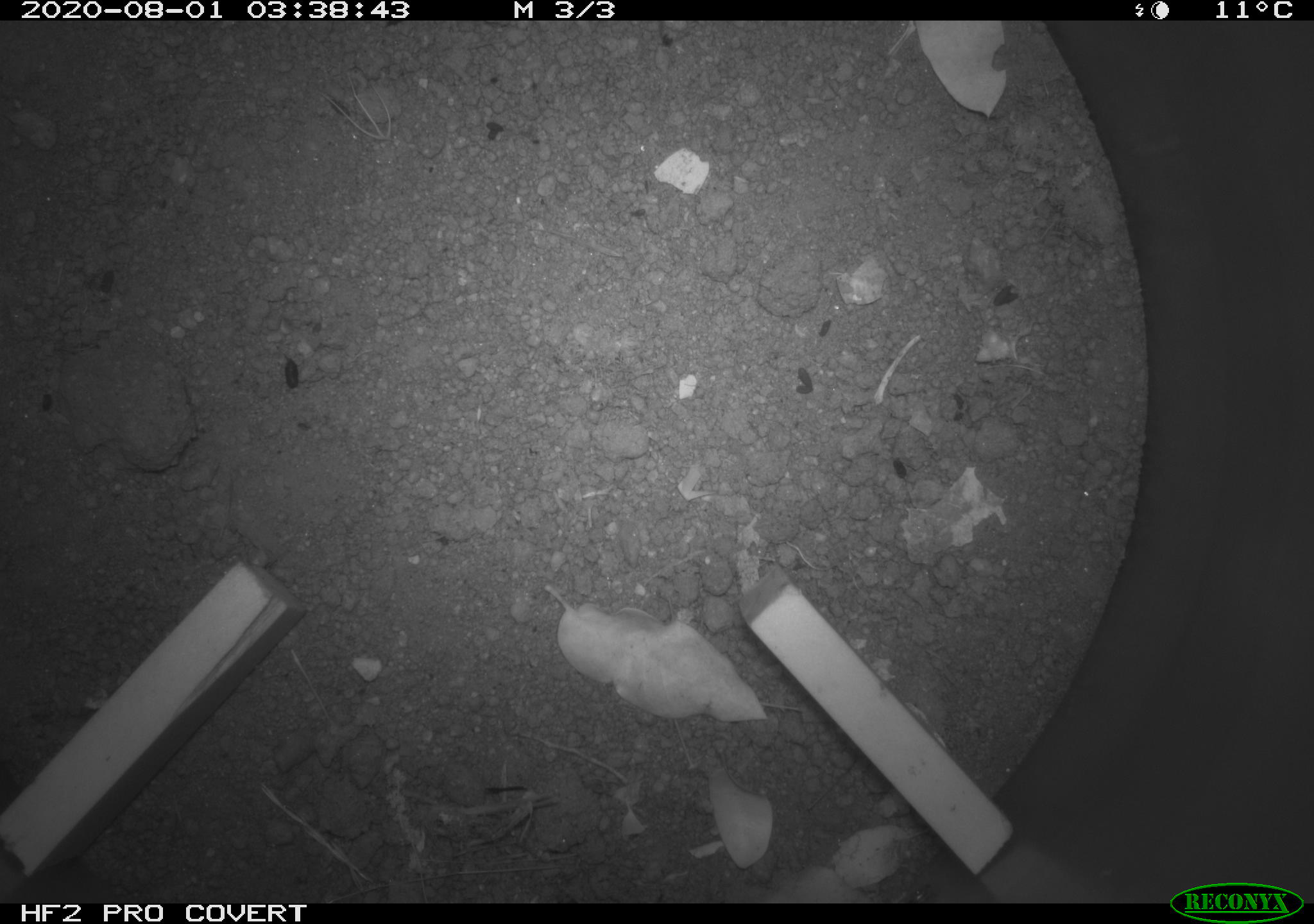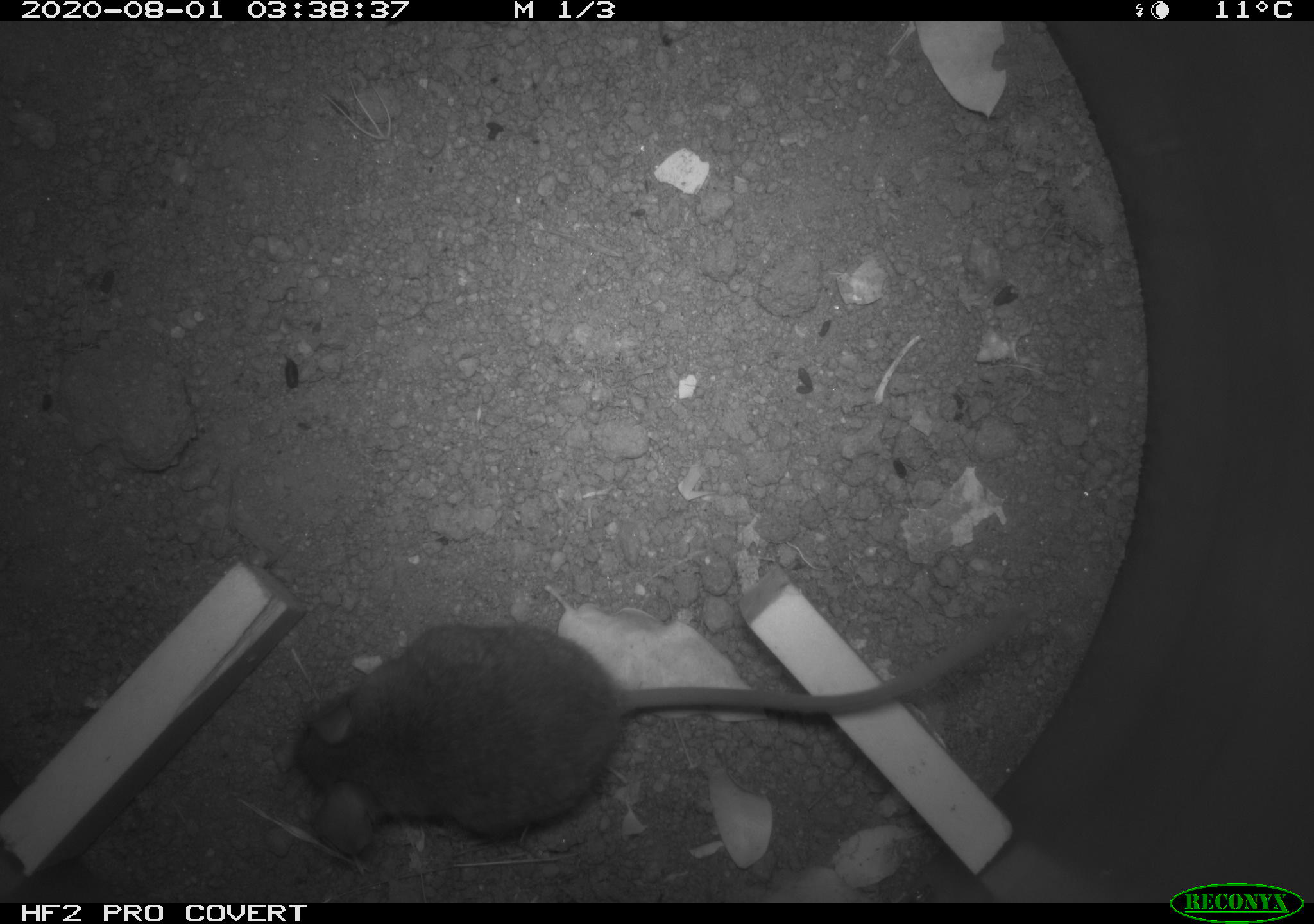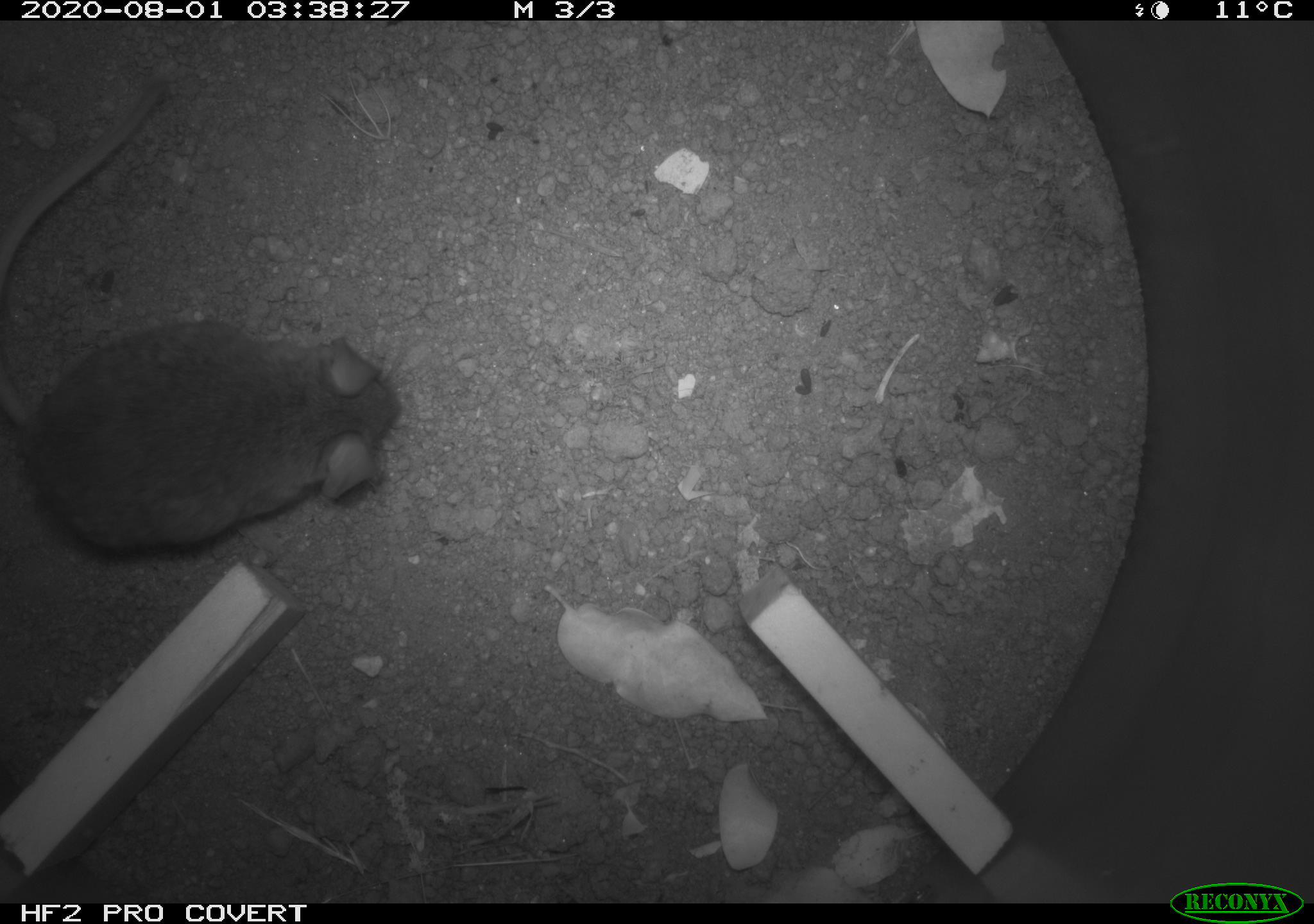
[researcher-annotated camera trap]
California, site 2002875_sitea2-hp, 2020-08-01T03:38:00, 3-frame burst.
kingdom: Animalia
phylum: Chordata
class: Mammalia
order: Rodentia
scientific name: Rodentia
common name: rodent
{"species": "rodent (Rodentia)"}